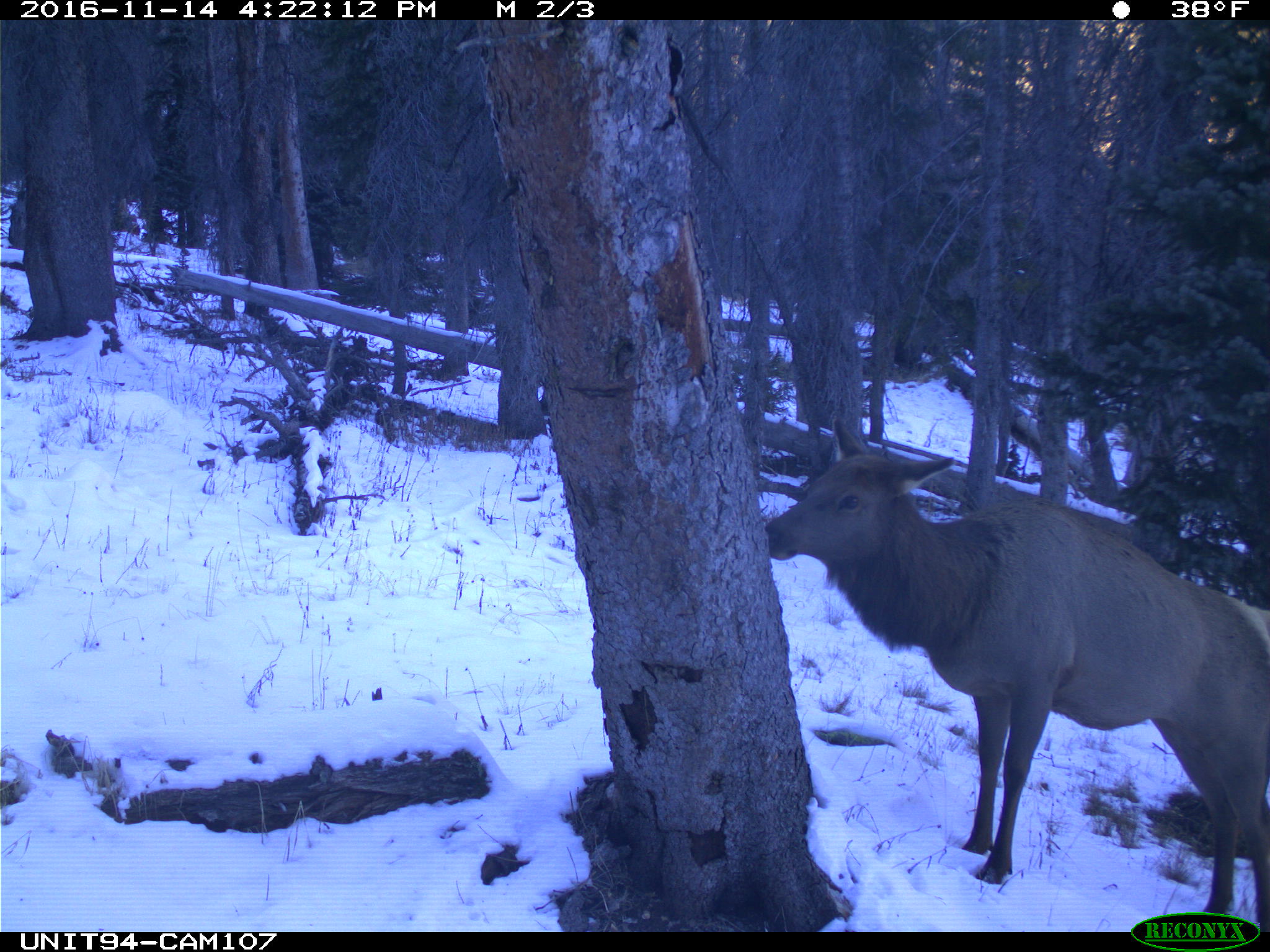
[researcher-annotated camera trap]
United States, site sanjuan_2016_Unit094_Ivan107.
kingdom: Animalia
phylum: Chordata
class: Mammalia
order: Artiodactyla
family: Cervidae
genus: Cervus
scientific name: Cervus elaphus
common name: red deer